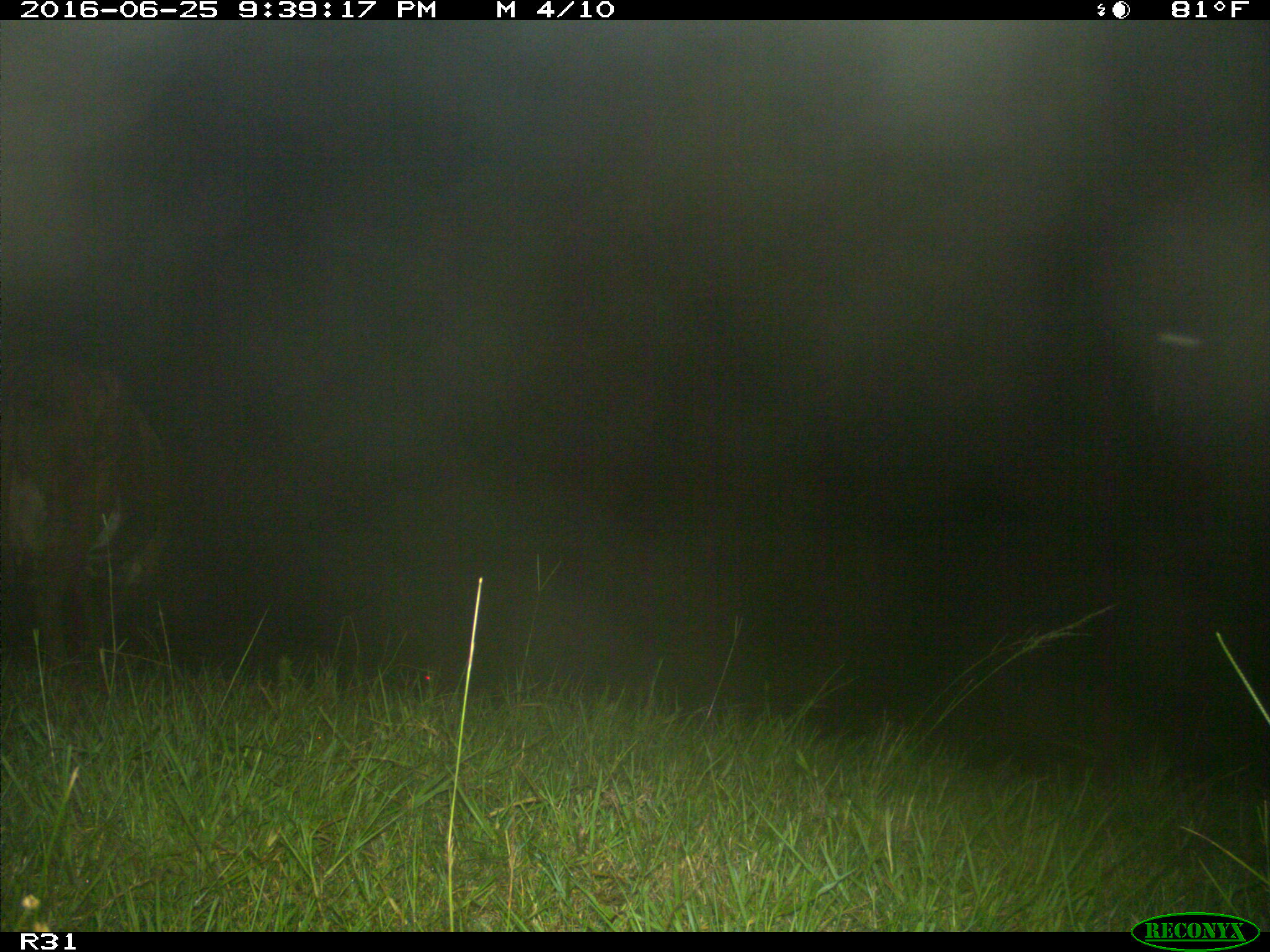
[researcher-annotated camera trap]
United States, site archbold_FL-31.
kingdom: Animalia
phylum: Chordata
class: Mammalia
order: Artiodactyla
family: Bovidae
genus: Bos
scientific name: Bos taurus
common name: domestic cow